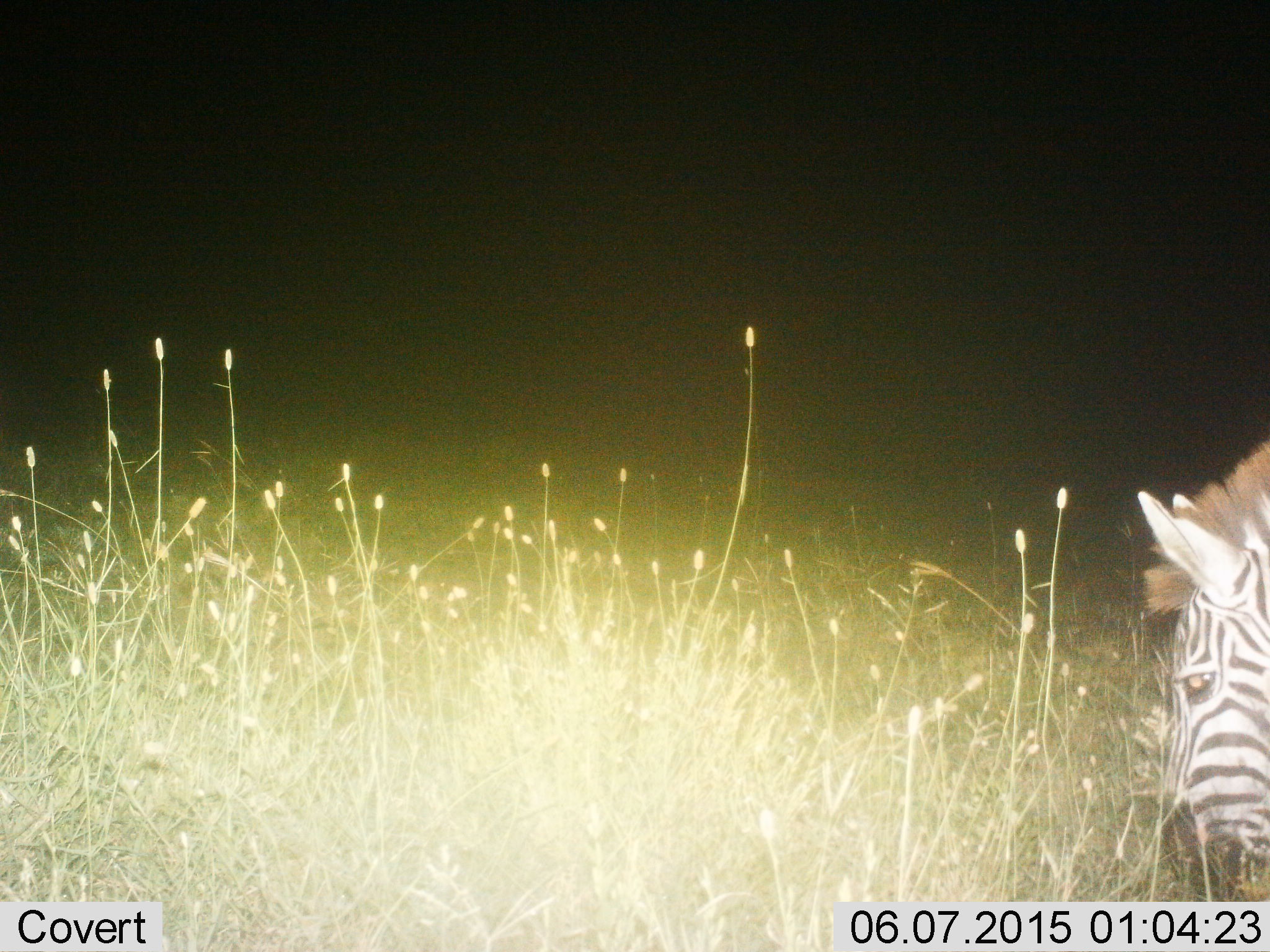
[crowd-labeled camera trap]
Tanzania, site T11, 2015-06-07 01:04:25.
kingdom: Animalia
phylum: Chordata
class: Mammalia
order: Perissodactyla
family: Equidae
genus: Equus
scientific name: Equus quagga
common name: plains zebra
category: zebra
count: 1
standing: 10%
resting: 0%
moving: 0%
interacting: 0%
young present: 0%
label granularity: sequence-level